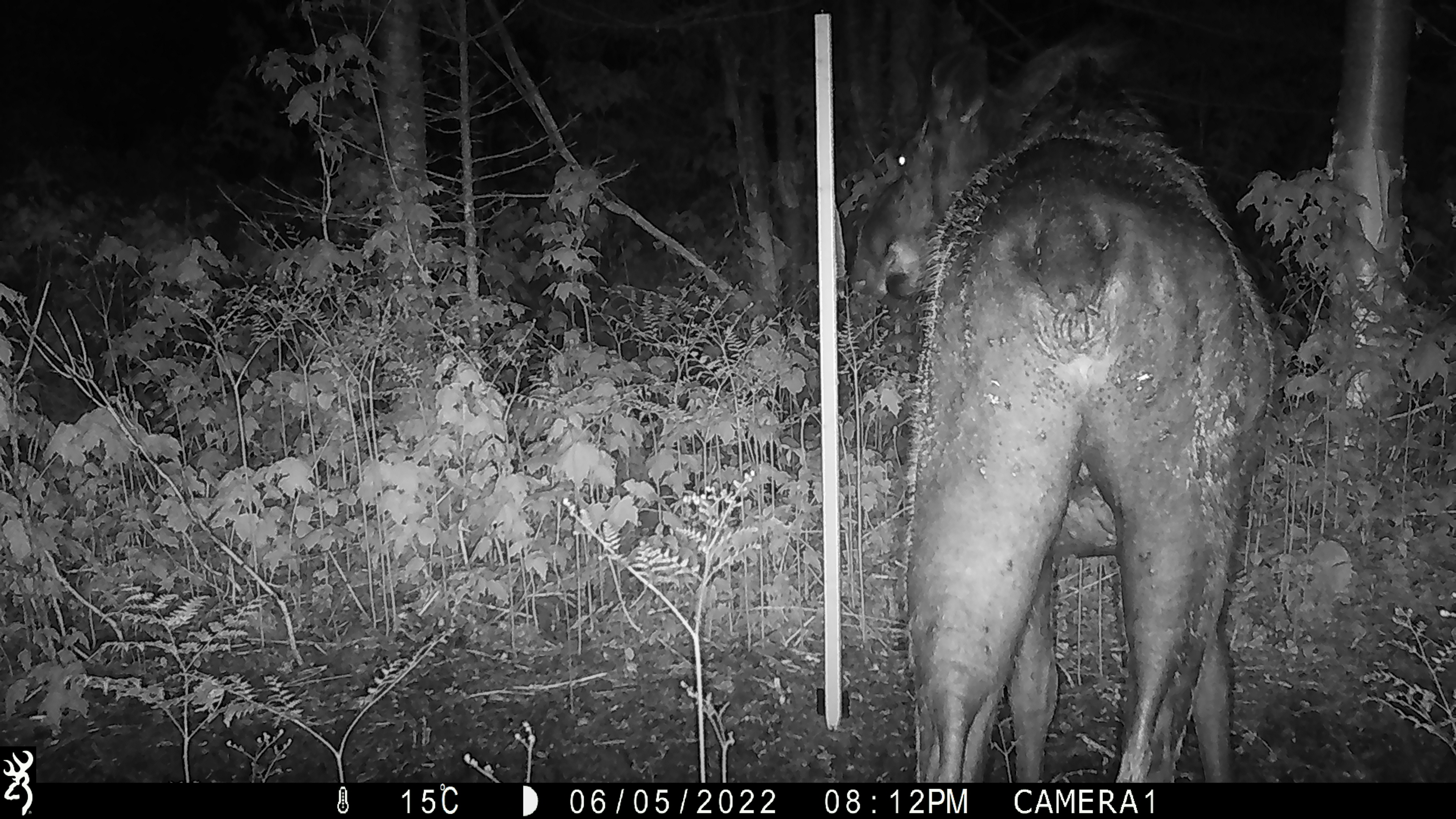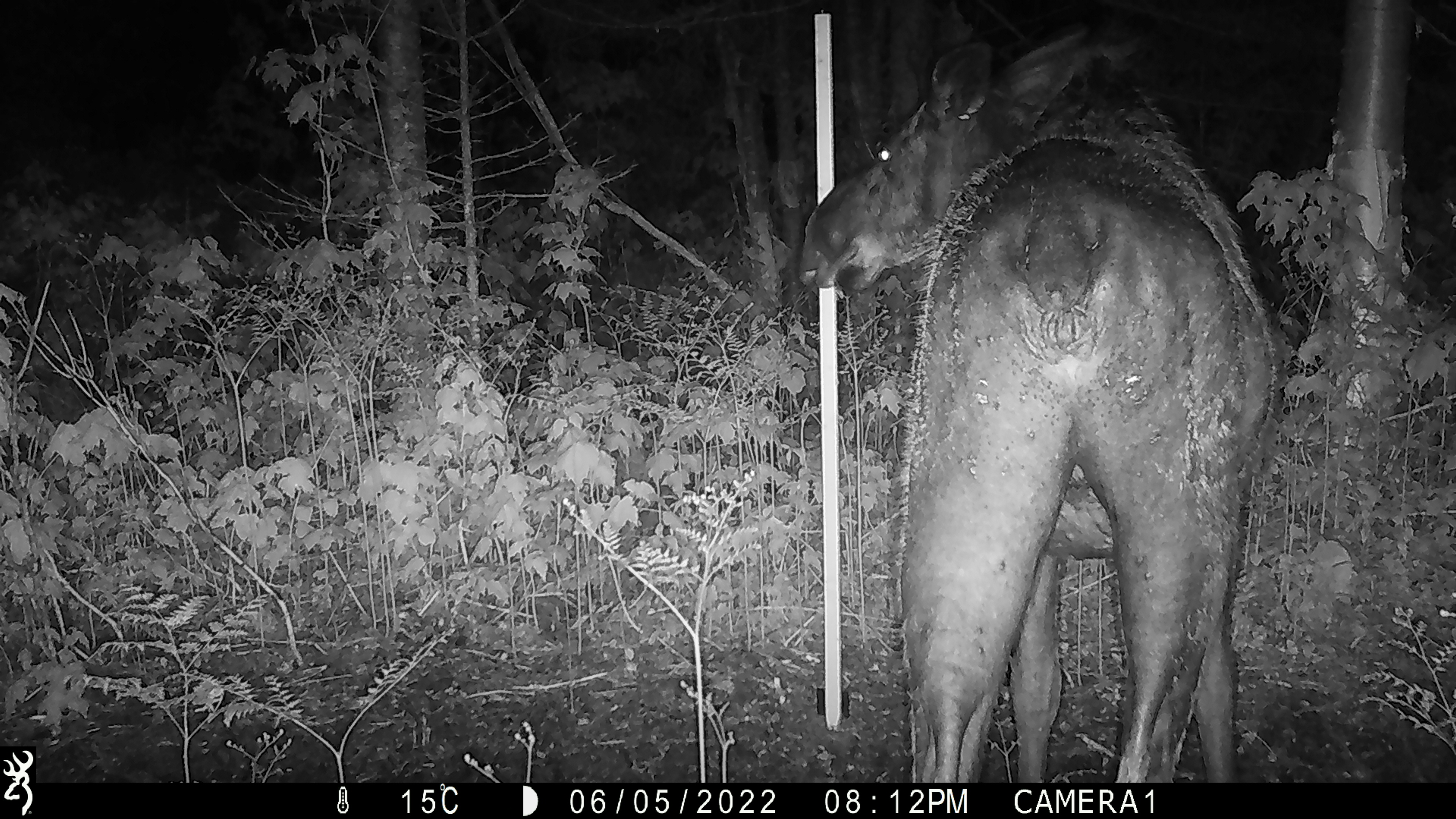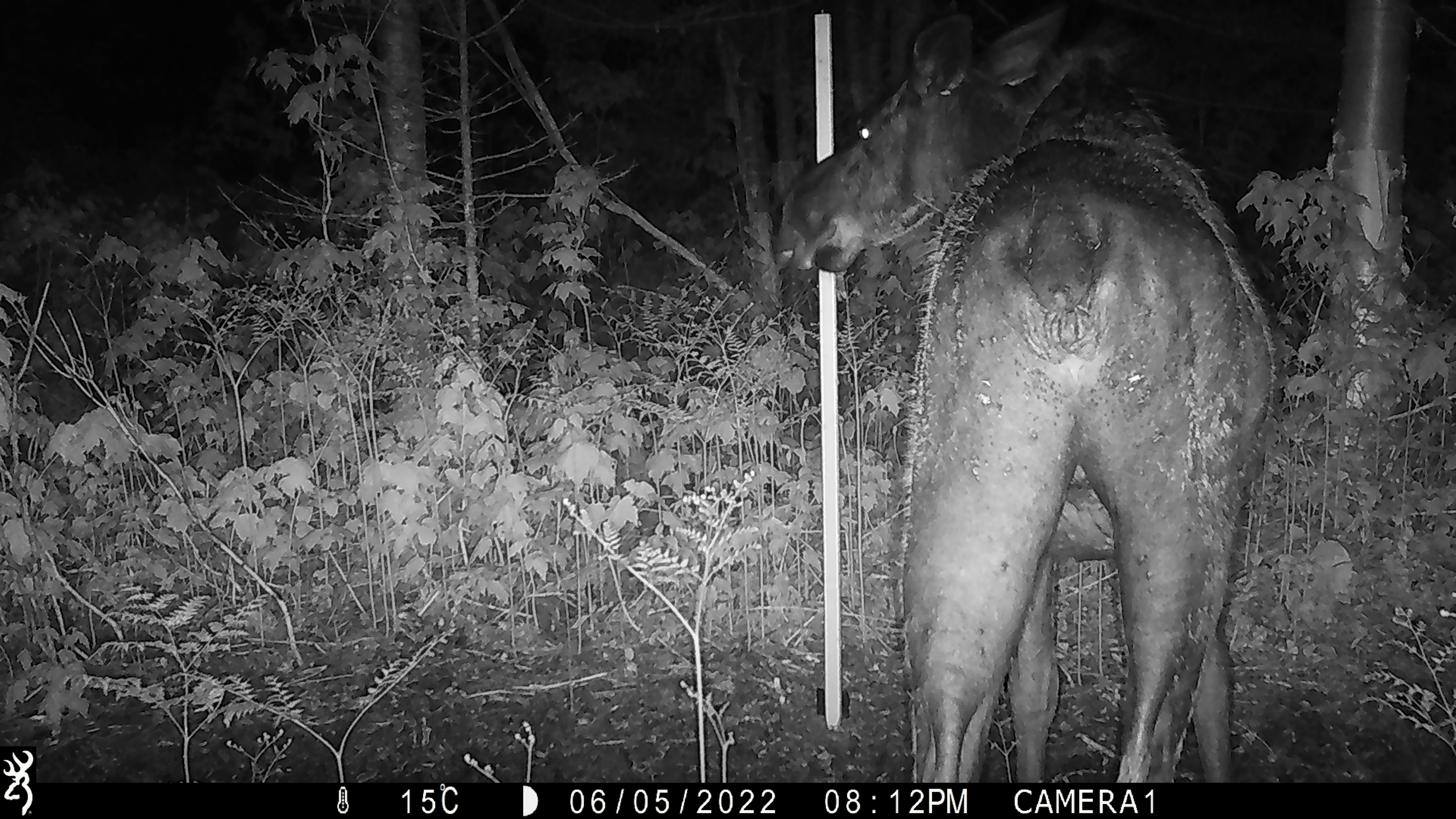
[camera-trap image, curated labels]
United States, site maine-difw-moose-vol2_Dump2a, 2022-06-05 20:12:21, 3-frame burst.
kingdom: Animalia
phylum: Chordata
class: Mammalia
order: Artiodactyla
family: Cervidae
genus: Alces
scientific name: Alces alces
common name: moose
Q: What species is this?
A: Moose (Alces alces).